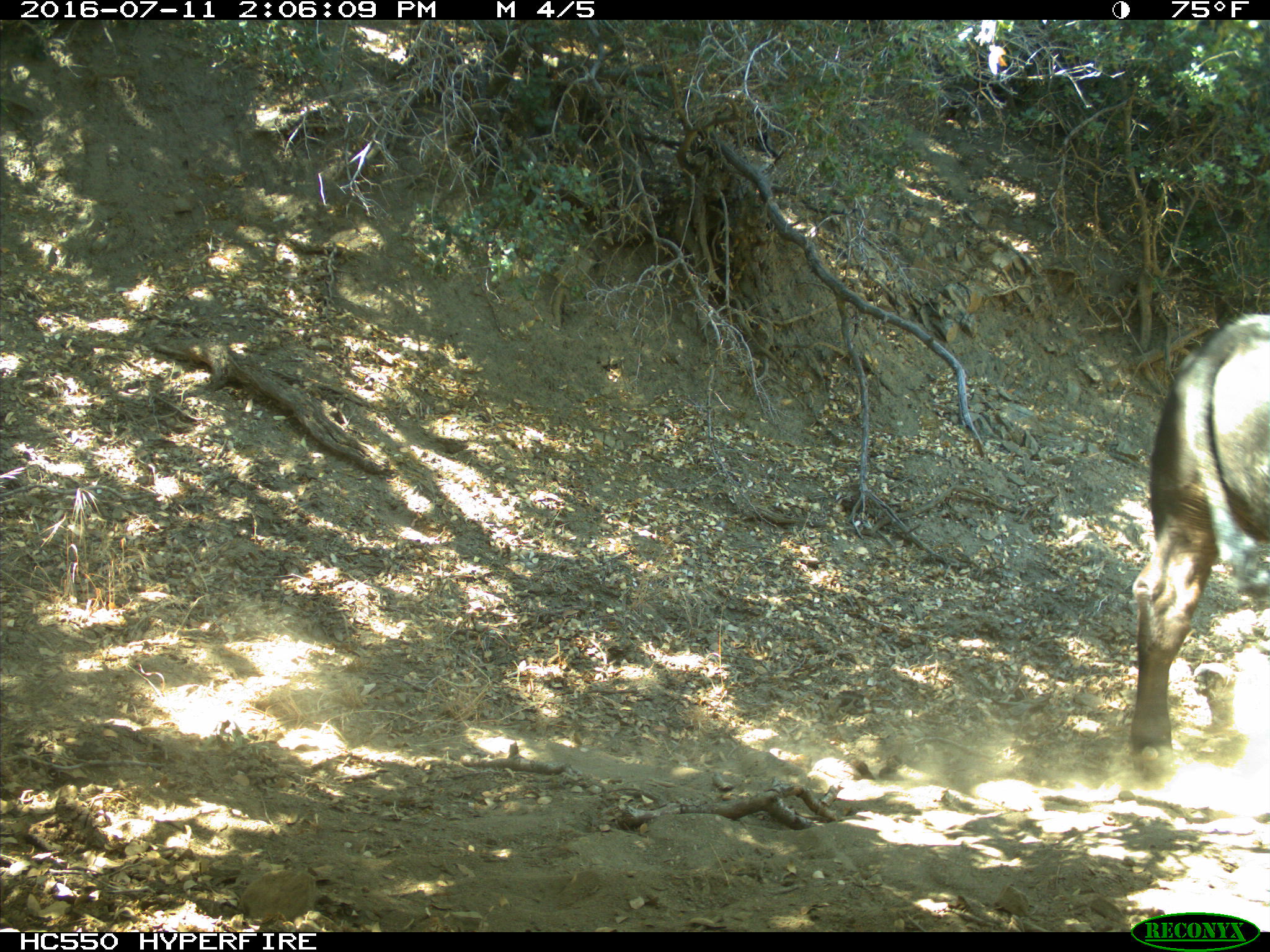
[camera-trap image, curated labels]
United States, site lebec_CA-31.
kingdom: Animalia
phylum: Chordata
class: Mammalia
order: Artiodactyla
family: Bovidae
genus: Bos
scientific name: Bos taurus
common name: domestic cow